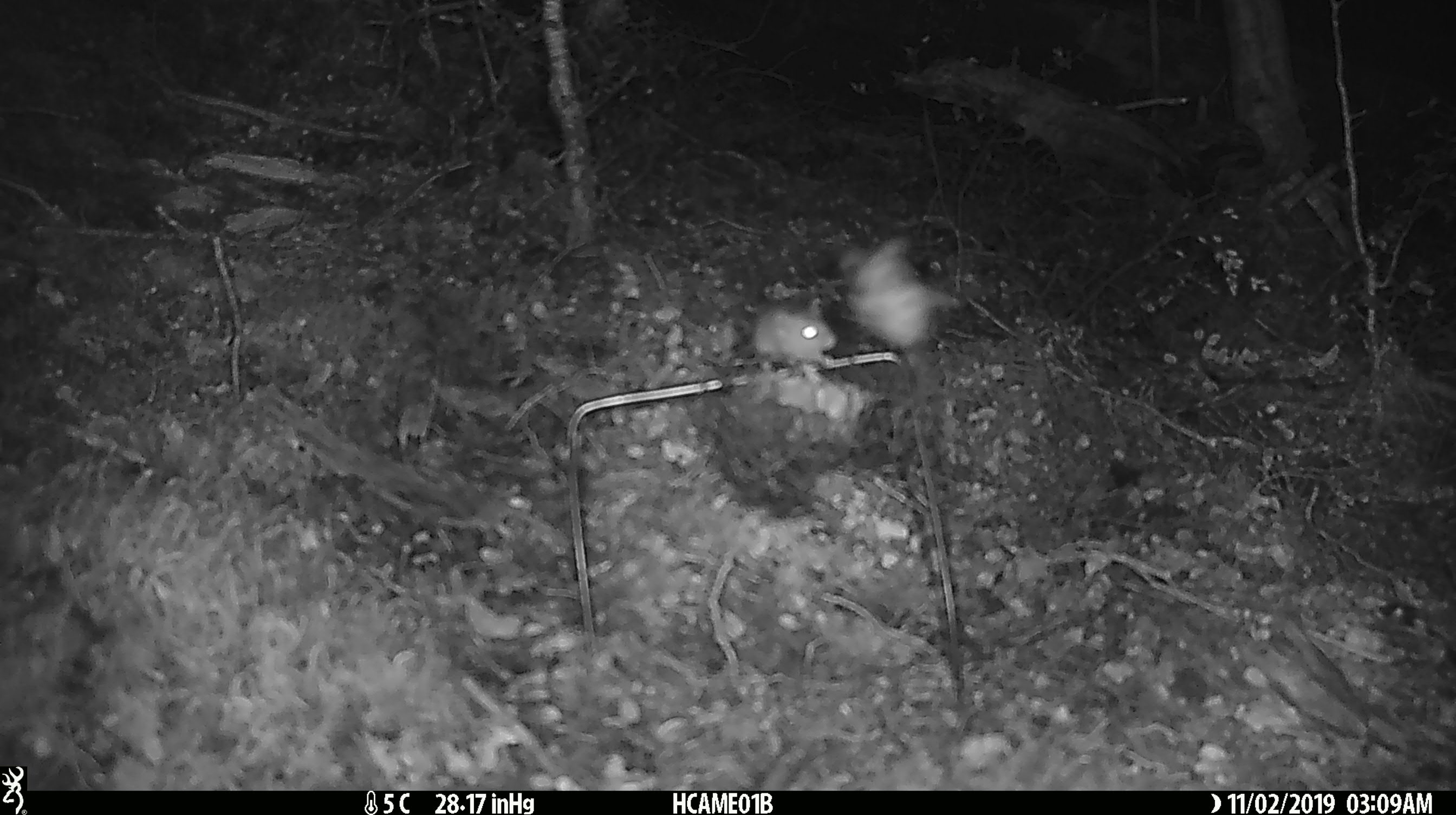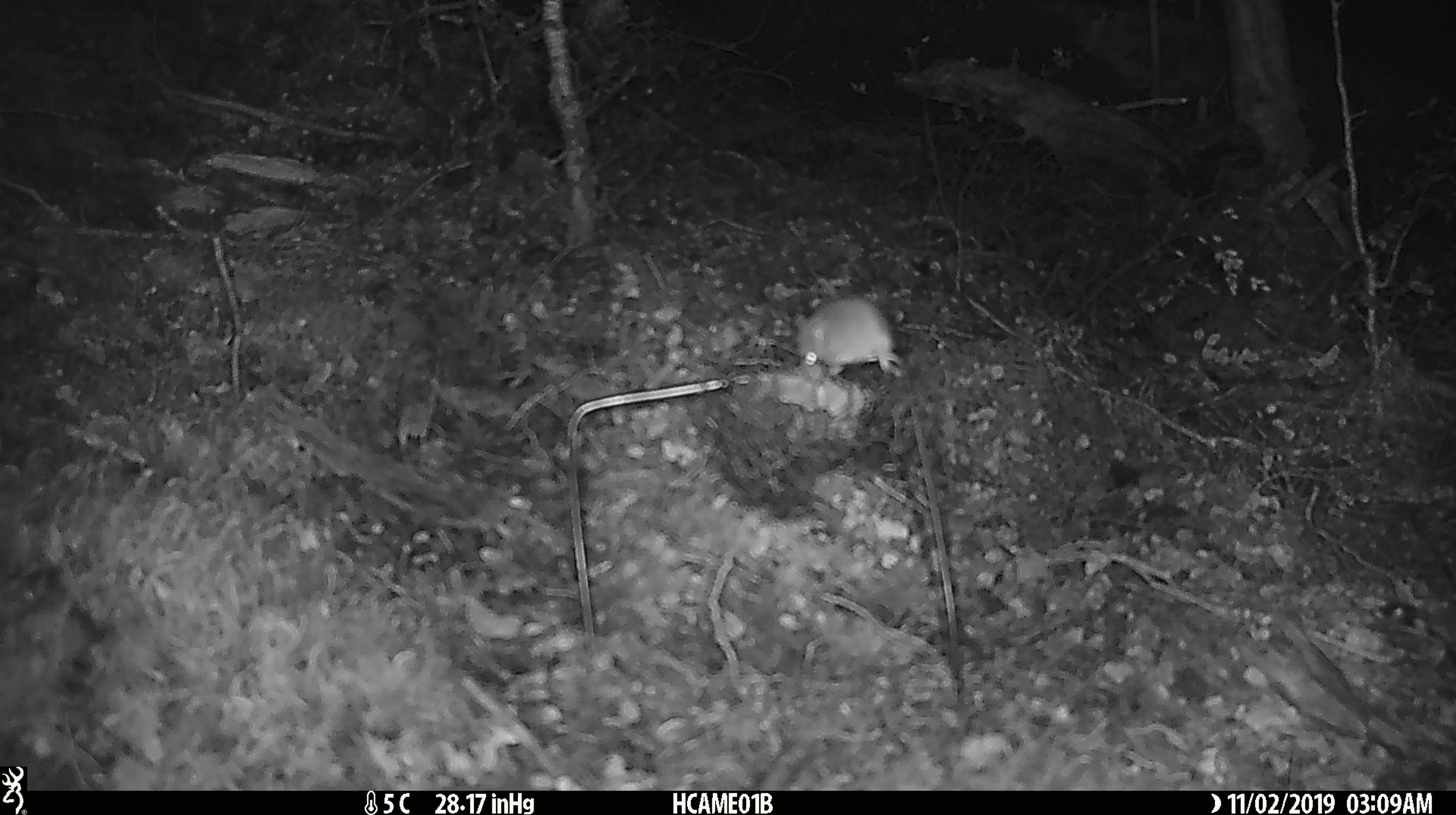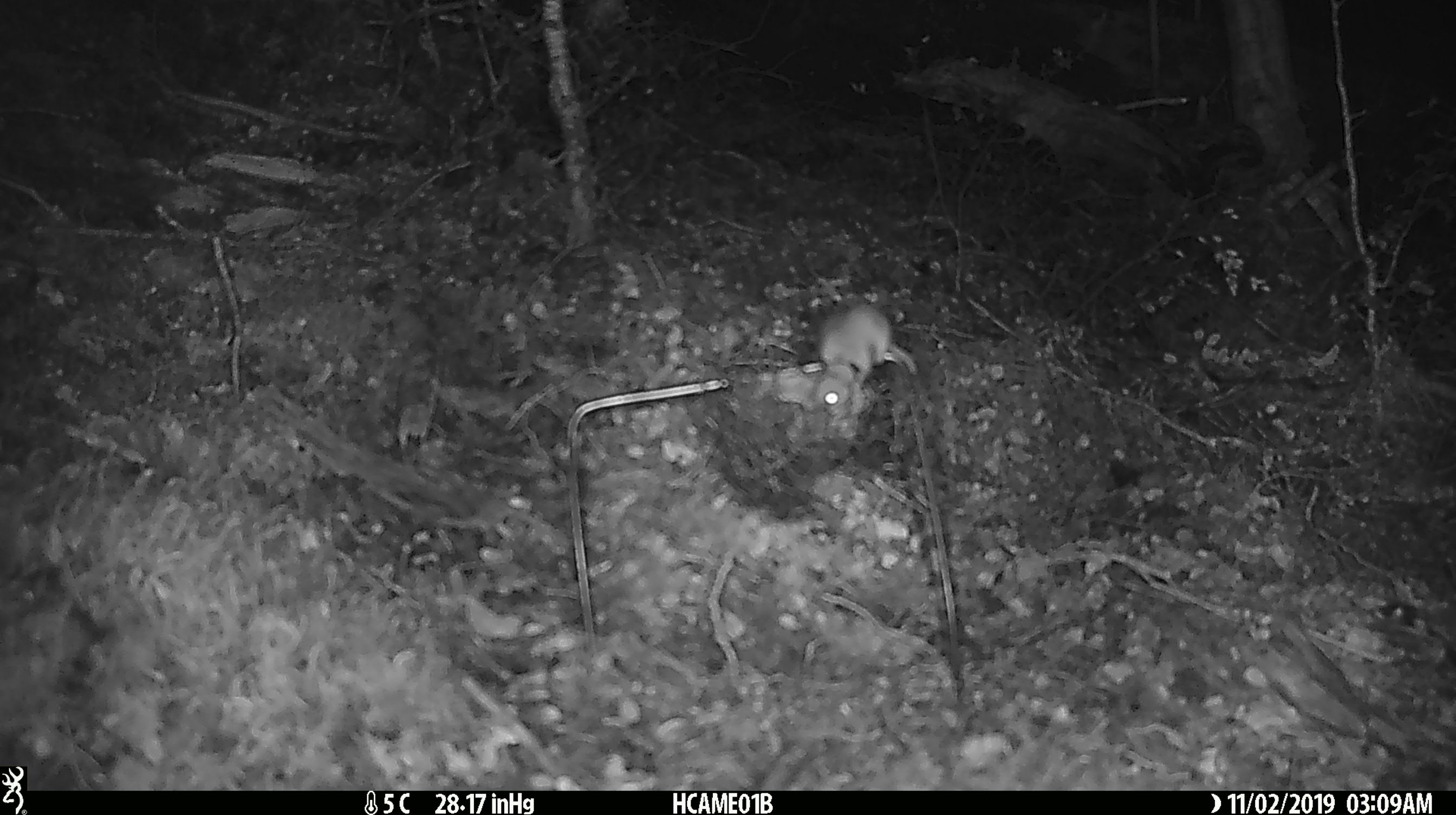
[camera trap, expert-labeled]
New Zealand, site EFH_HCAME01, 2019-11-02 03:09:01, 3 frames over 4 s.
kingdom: Animalia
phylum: Chordata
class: Mammalia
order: Rodentia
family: Muridae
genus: Mus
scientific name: Mus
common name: mouse